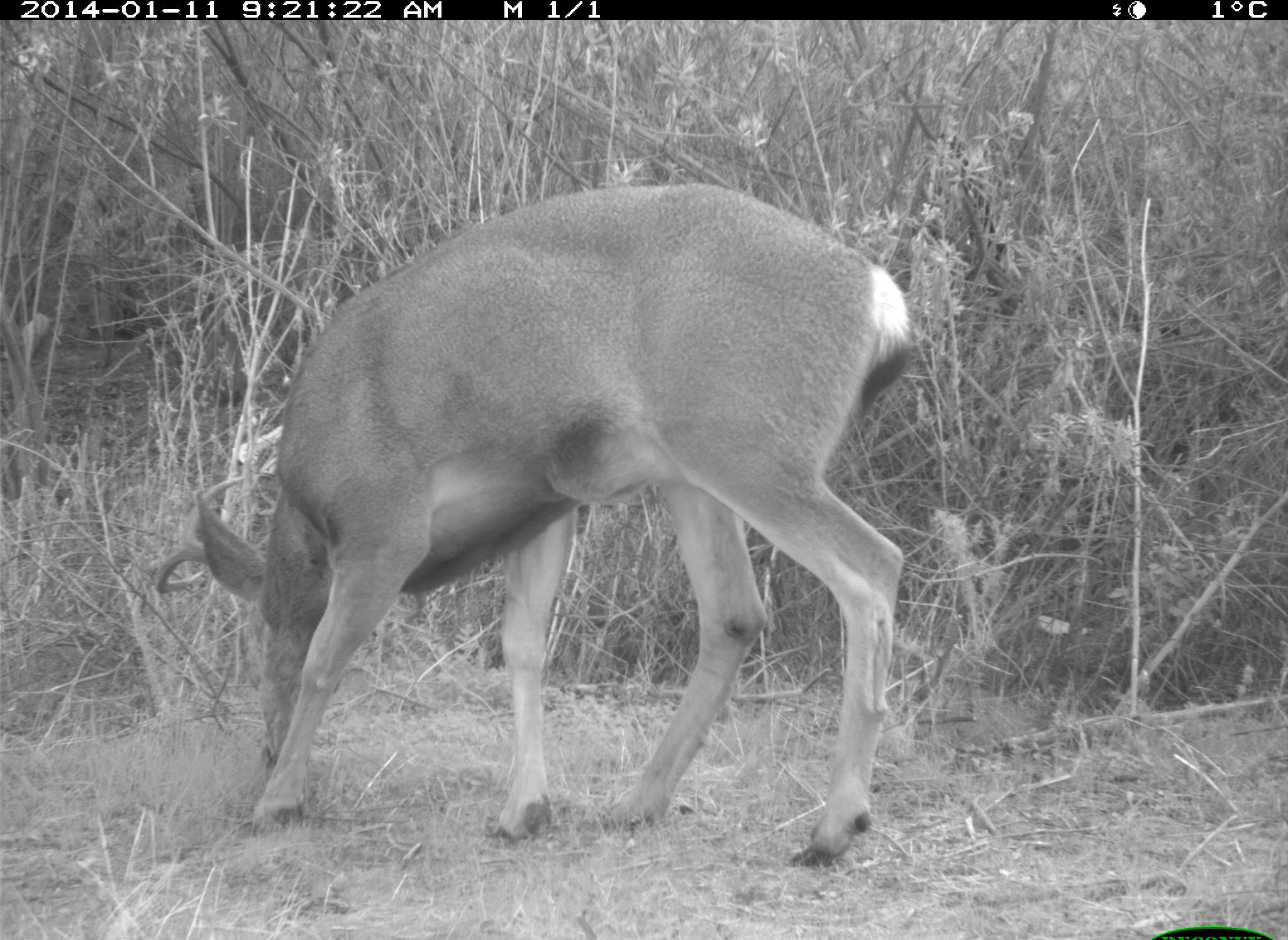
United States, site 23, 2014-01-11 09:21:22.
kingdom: Animalia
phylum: Chordata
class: Mammalia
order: Artiodactyla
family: Cervidae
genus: Odocoileus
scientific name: Odocoileus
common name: deer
Deer (Odocoileus).